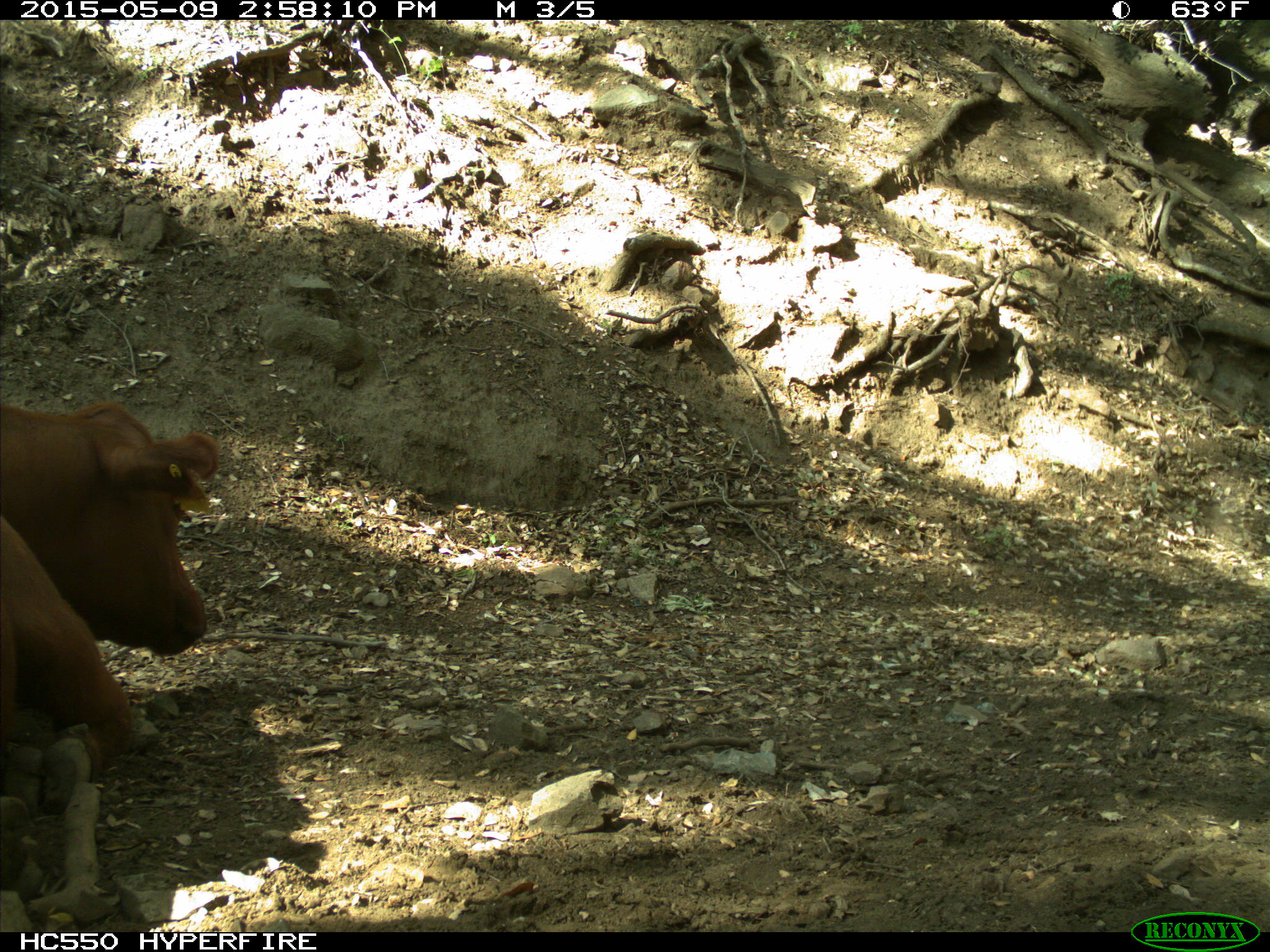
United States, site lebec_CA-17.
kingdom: Animalia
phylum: Chordata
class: Mammalia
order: Artiodactyla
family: Bovidae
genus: Bos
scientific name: Bos taurus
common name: domestic cow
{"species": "Bos taurus (domestic cow)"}